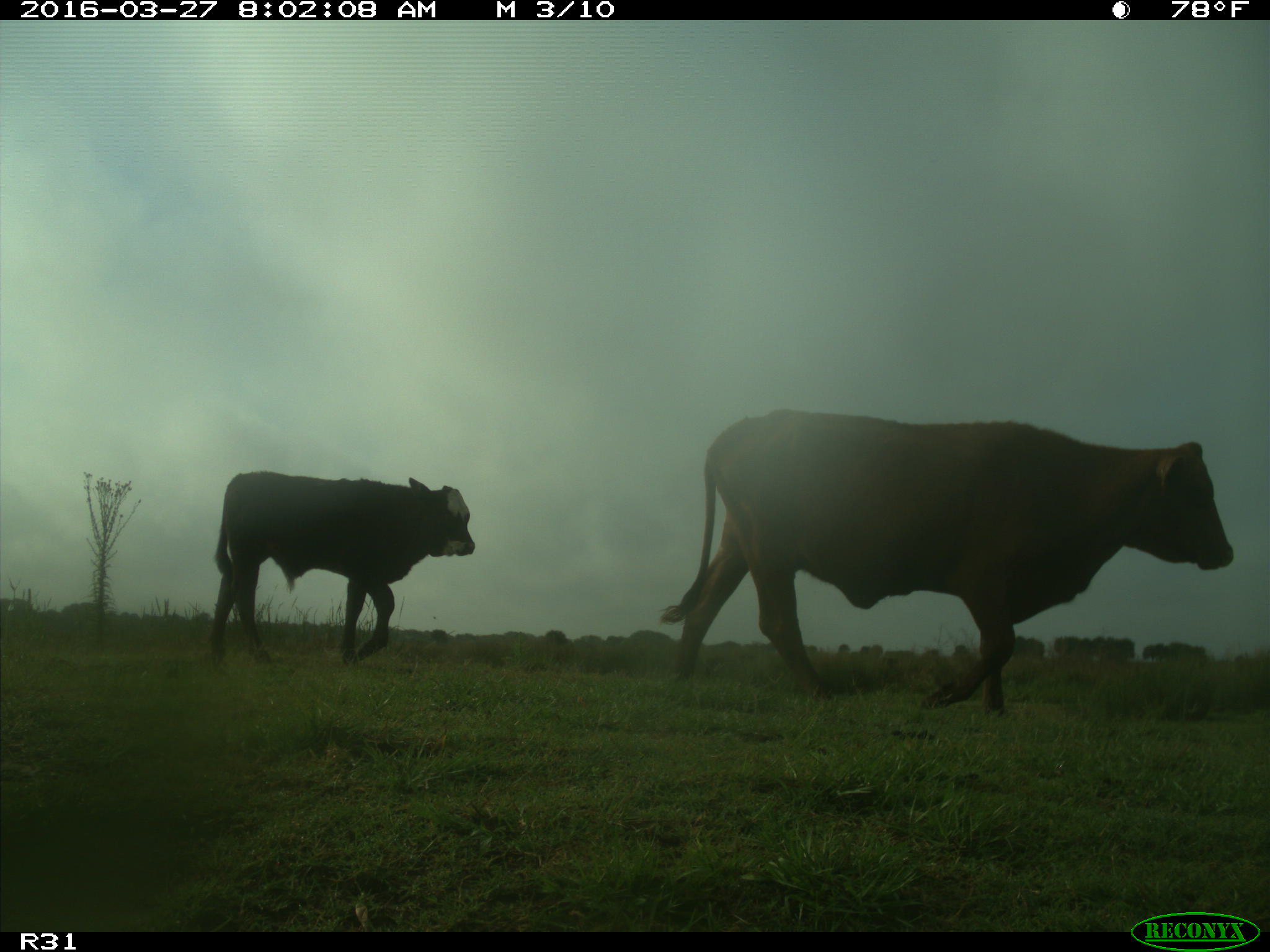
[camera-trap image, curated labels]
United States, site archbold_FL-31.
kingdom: Animalia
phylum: Chordata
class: Mammalia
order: Artiodactyla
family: Bovidae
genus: Bos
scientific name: Bos taurus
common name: domestic cow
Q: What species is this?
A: Bos taurus (domestic cow).